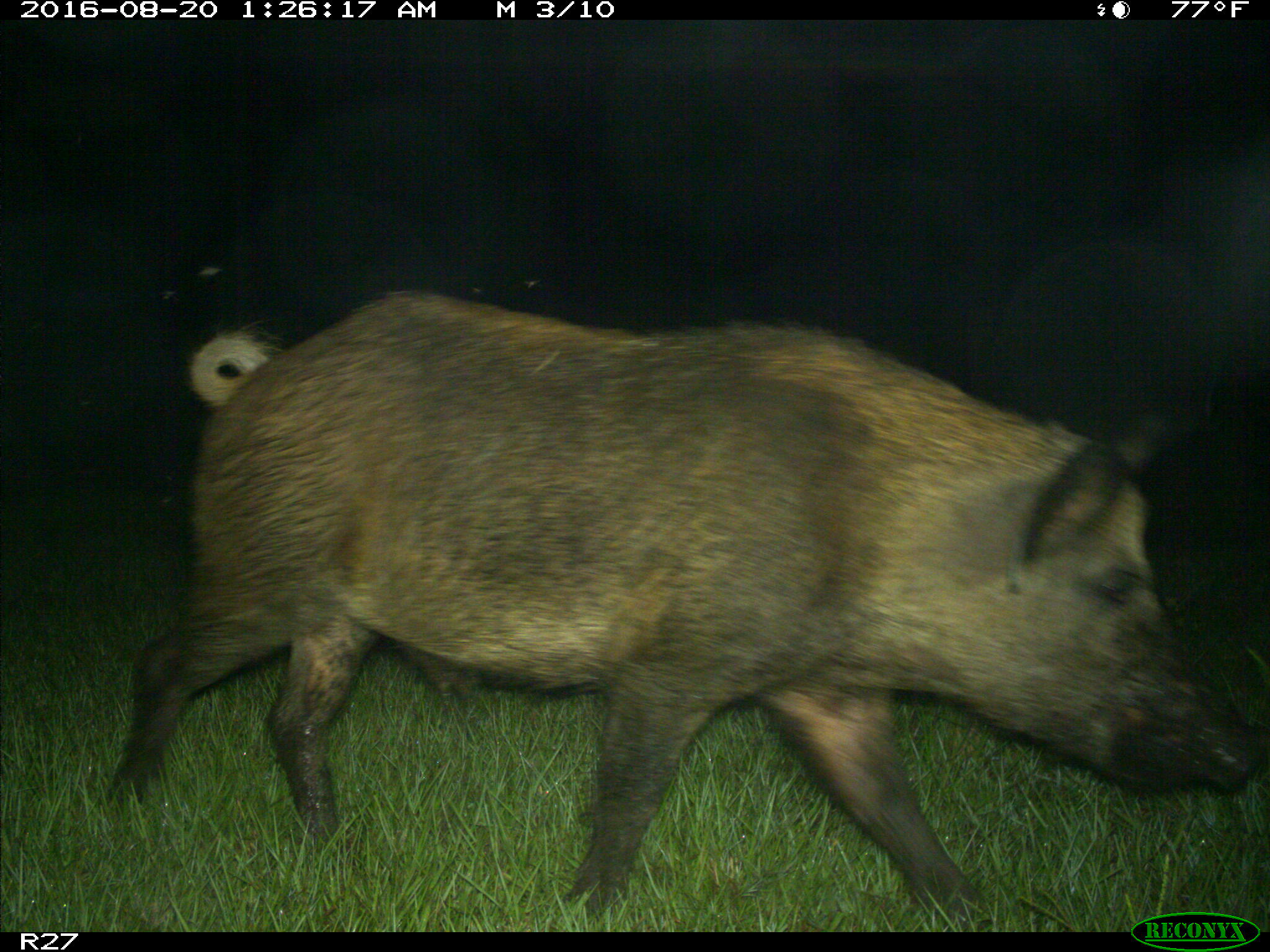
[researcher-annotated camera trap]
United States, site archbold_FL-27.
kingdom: Animalia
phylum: Chordata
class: Mammalia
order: Artiodactyla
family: Suidae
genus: Sus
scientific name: Sus scrofa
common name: wild boar